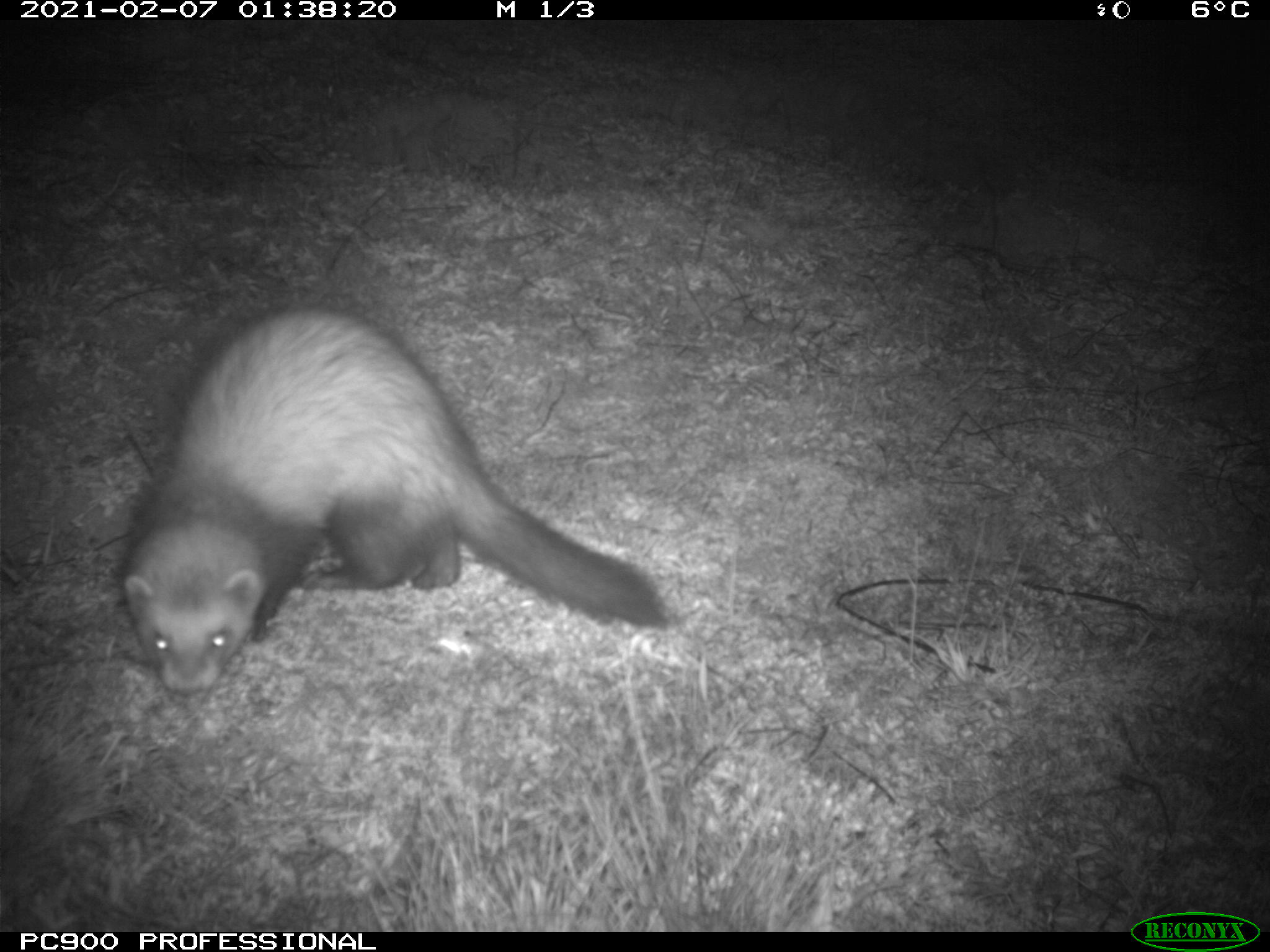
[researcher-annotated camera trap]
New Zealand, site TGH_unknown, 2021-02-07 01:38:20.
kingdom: Animalia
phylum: Chordata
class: Mammalia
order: Carnivora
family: Mustelidae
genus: Mustela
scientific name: Mustela furo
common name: ferret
Ferret (Mustela furo).